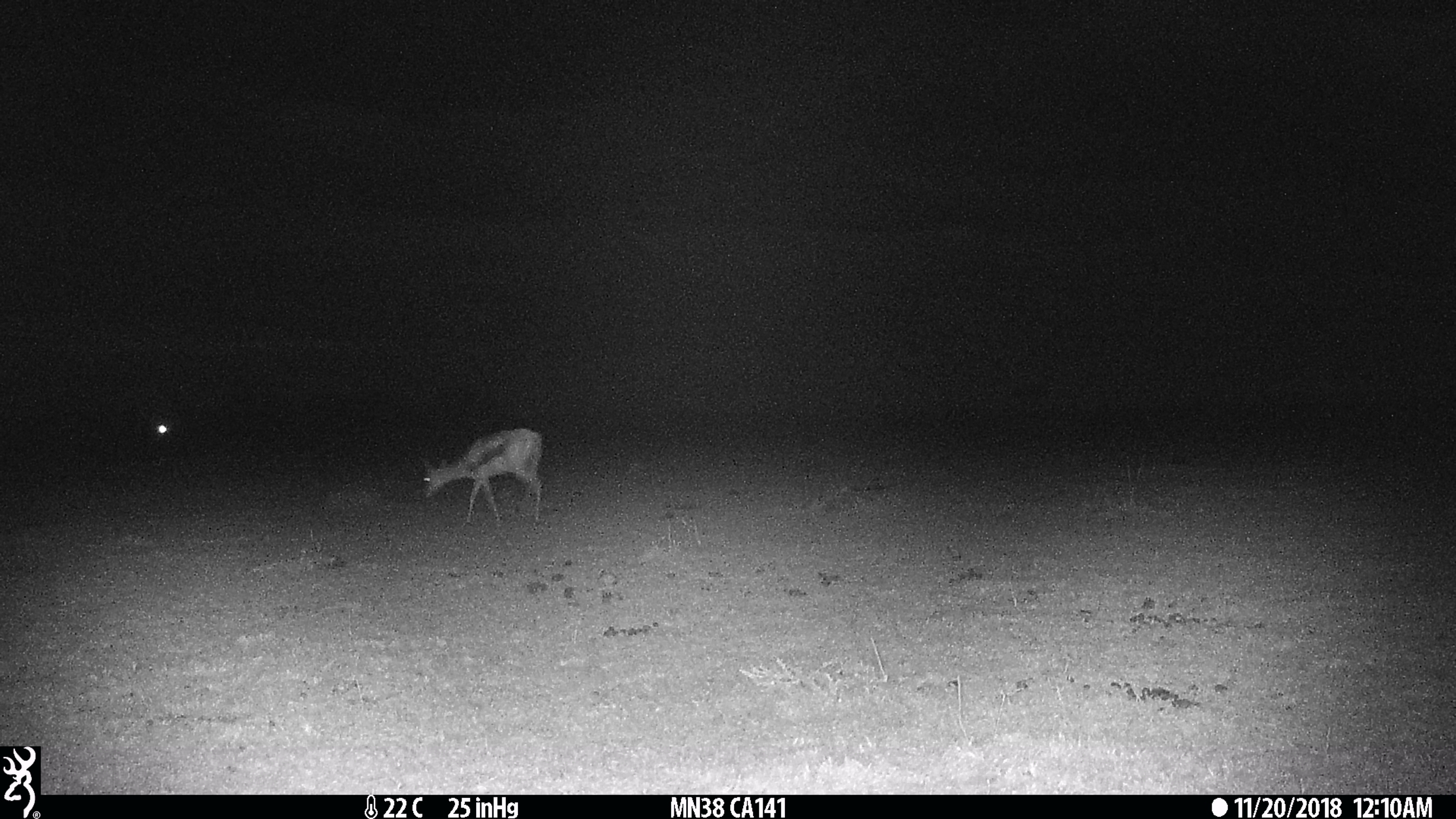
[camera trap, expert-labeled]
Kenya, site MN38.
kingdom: Animalia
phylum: Chordata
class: Mammalia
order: Artiodactyla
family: Bovidae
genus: Eudorcas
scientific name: Eudorcas thomsonii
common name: thomon's gazelle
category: gazelle thomsons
Gazelle thomsons (thomon's gazelle) (Eudorcas thomsonii).